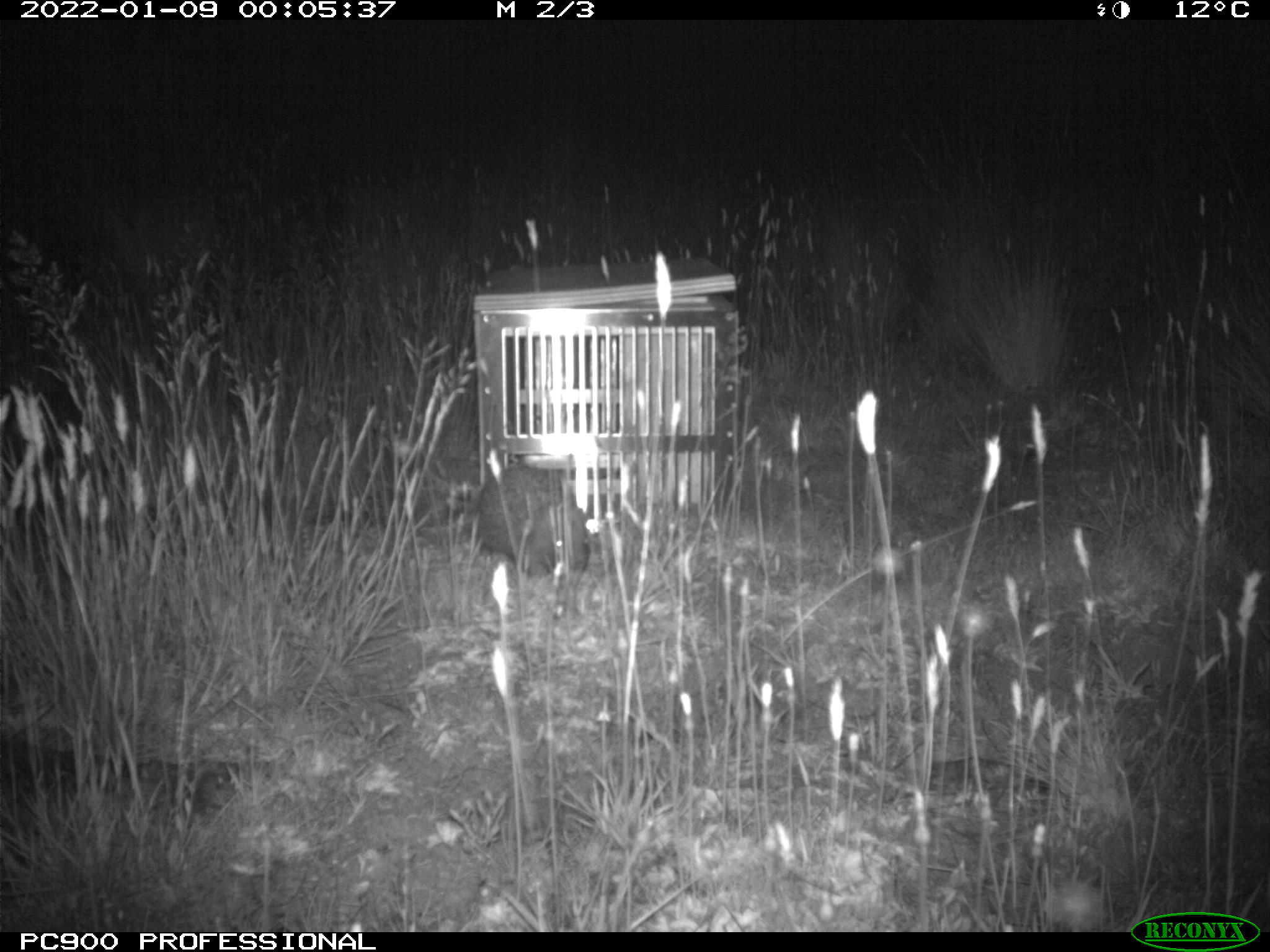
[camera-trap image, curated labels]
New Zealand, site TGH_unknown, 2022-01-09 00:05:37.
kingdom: Animalia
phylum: Chordata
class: Mammalia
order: Eulipotyphla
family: Erinaceidae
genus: Erinaceus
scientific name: Erinaceus europaeus europaeus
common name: european hedgehog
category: hedgehog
Hedgehog (european hedgehog) (Erinaceus europaeus europaeus).